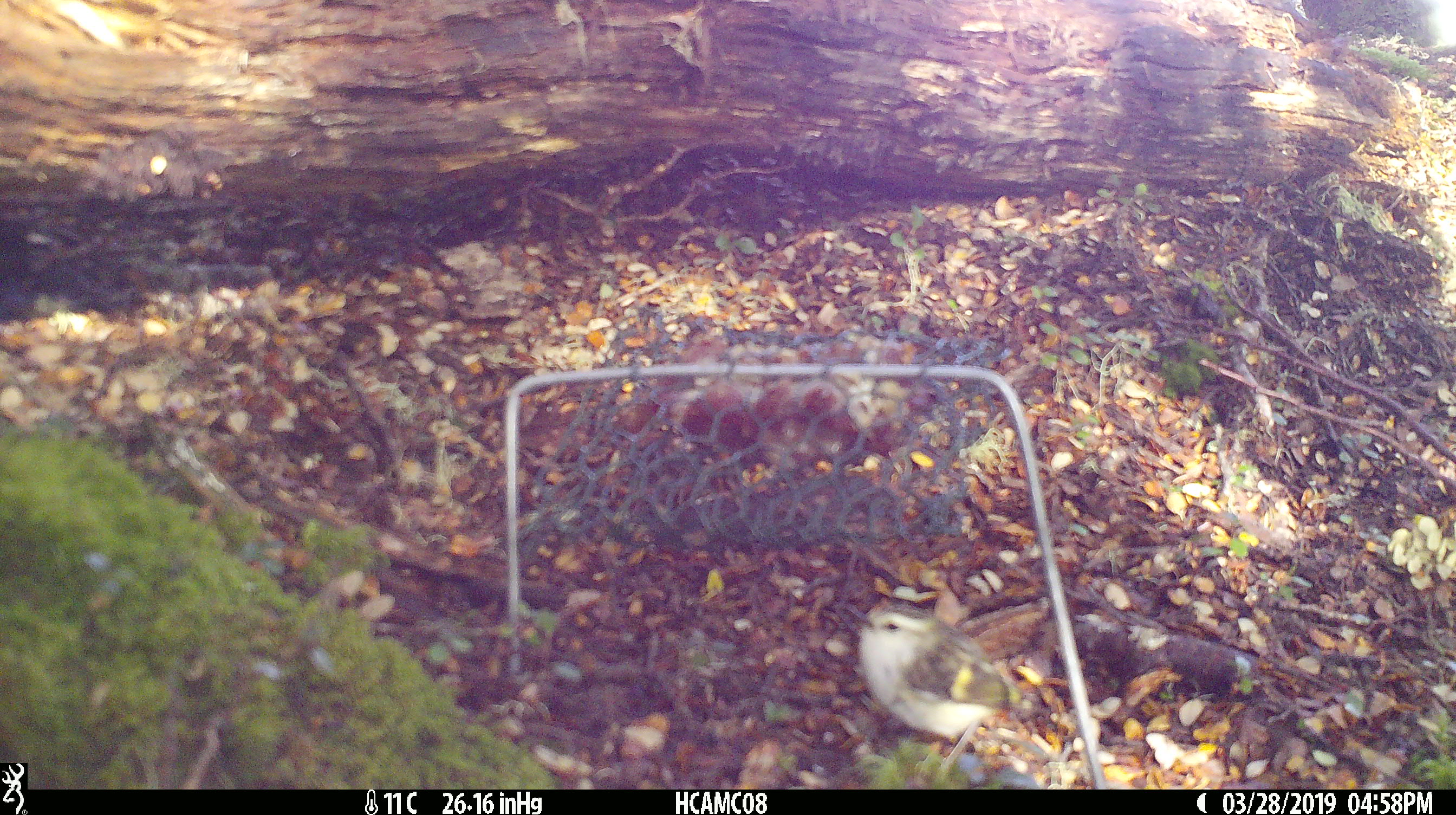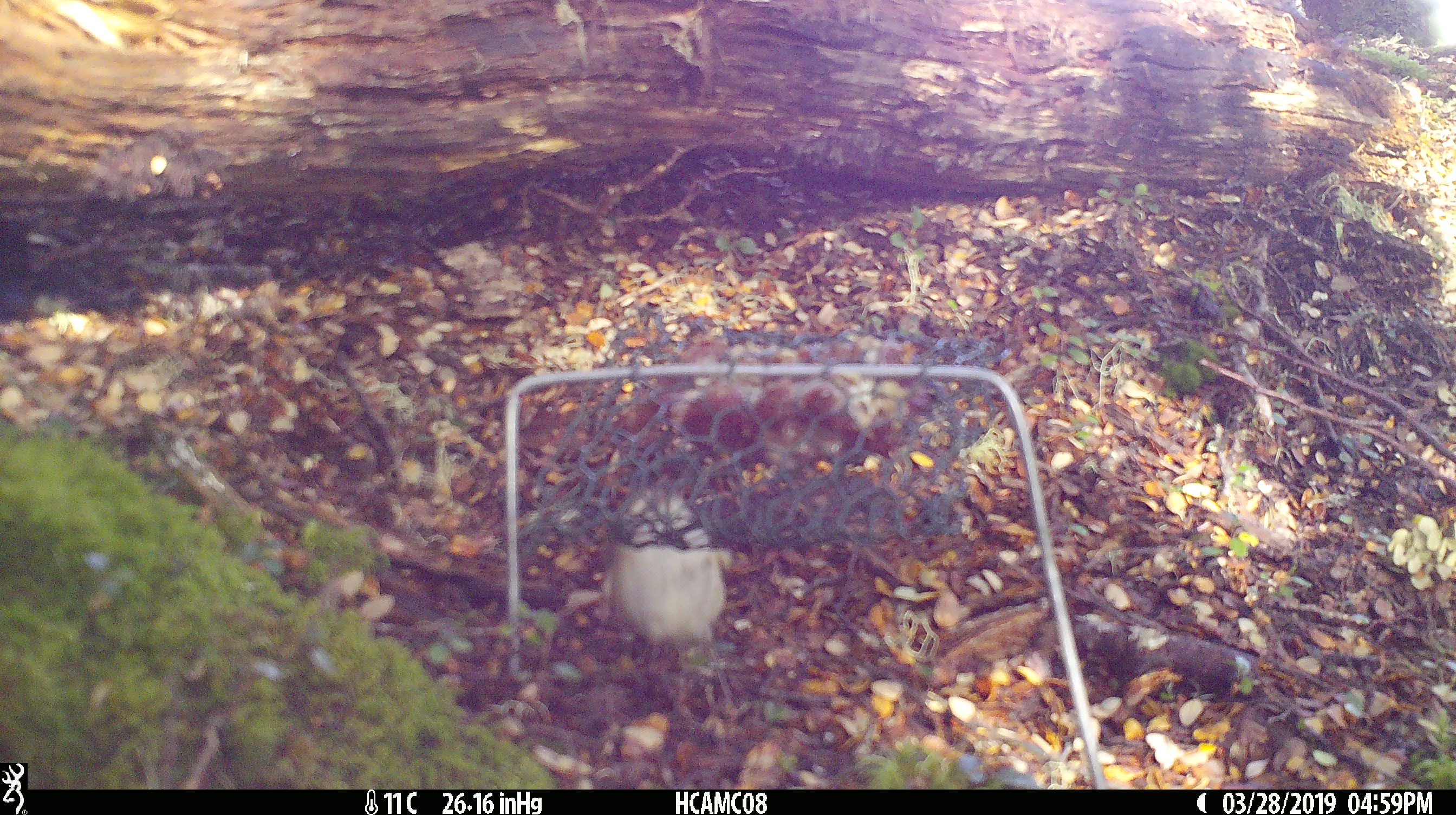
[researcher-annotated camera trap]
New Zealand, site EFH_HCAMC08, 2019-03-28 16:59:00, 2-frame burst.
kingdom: Animalia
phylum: Chordata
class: Aves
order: Passeriformes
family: Acanthisittidae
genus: Acanthisitta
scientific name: Acanthisitta chloris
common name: rifleman